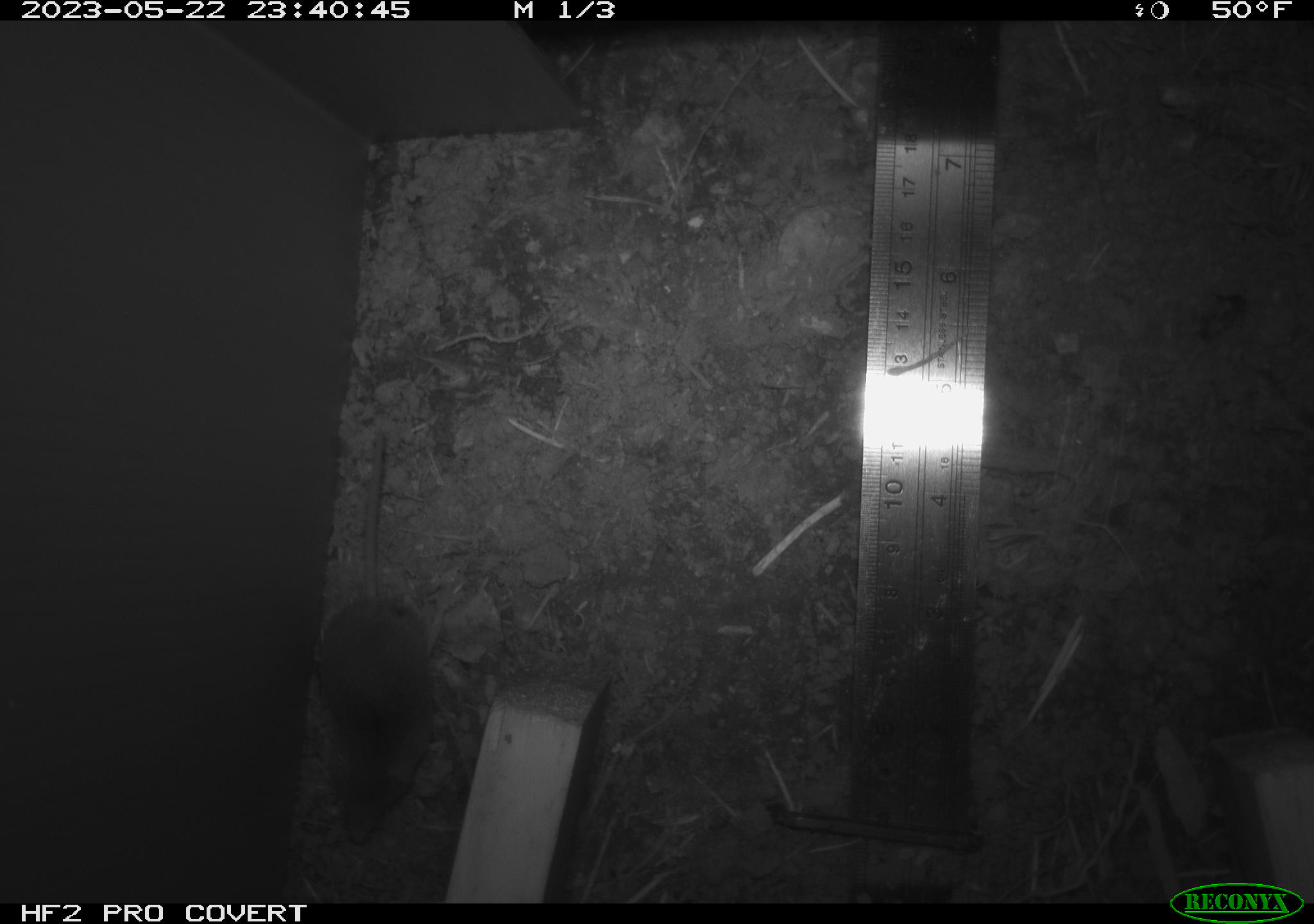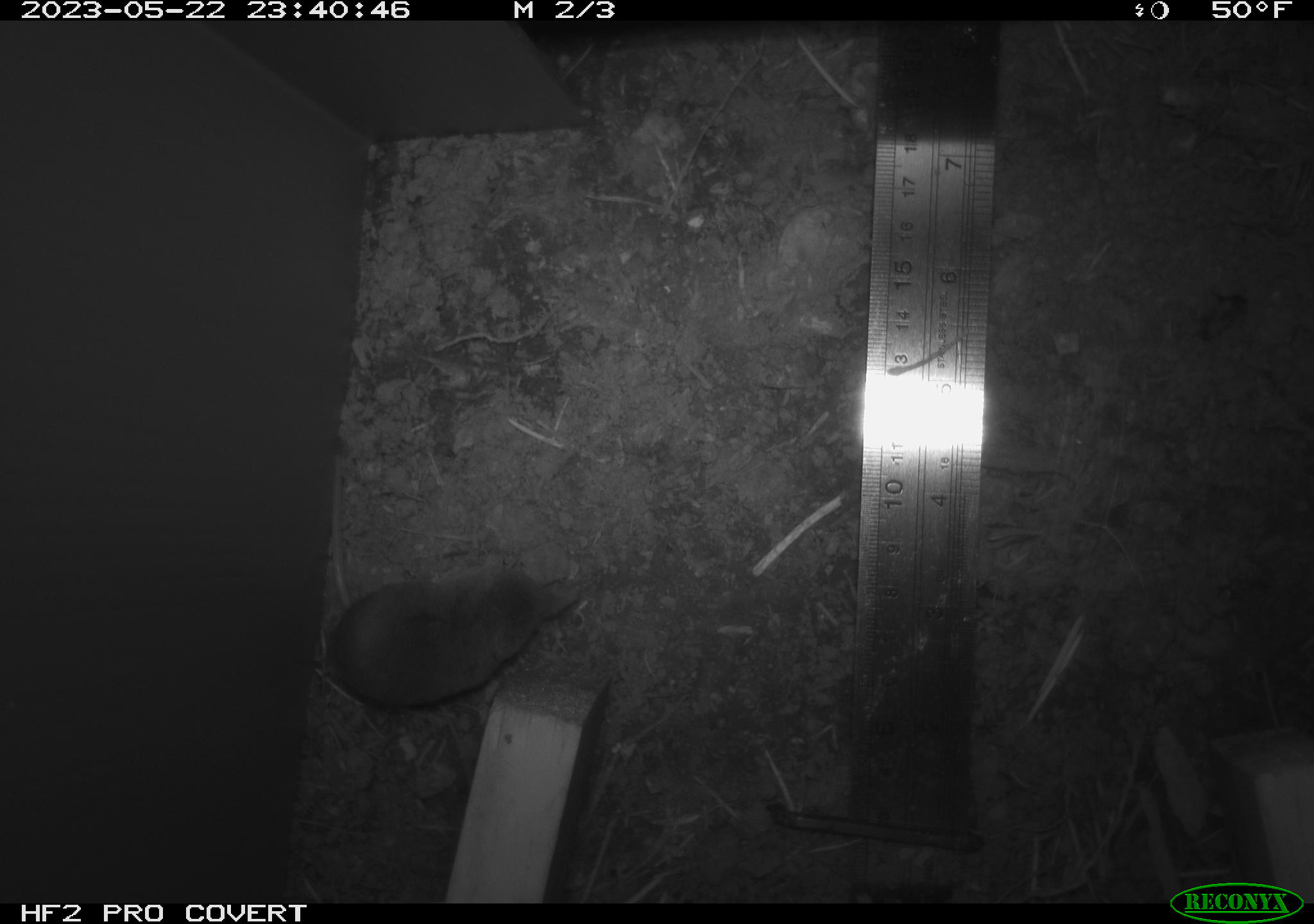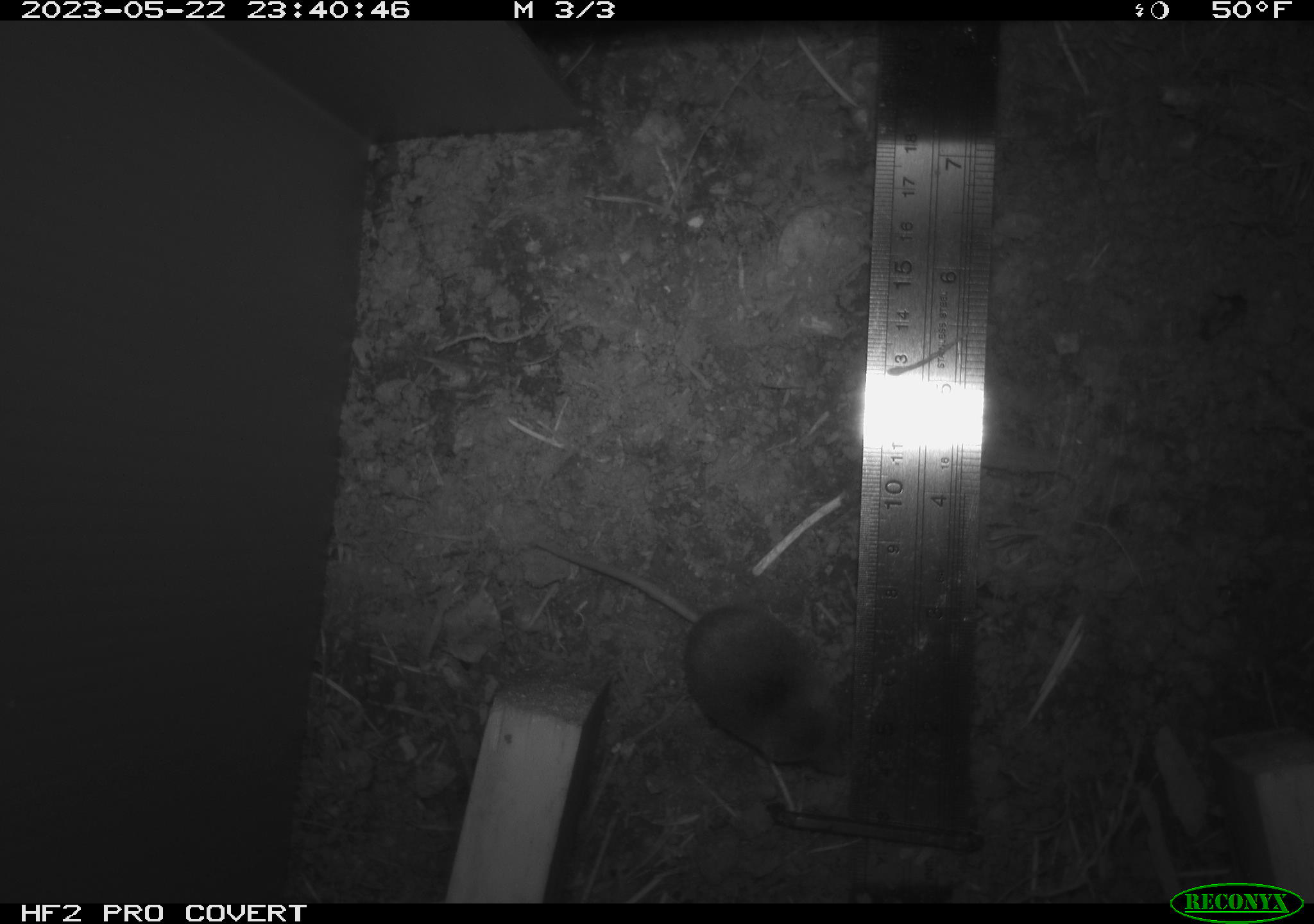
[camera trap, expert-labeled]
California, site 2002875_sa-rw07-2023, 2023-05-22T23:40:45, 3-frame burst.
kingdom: Animalia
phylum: Chordata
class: Mammalia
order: Eulipotyphla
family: Soricidae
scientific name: Soricidae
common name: shrews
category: soricidae family